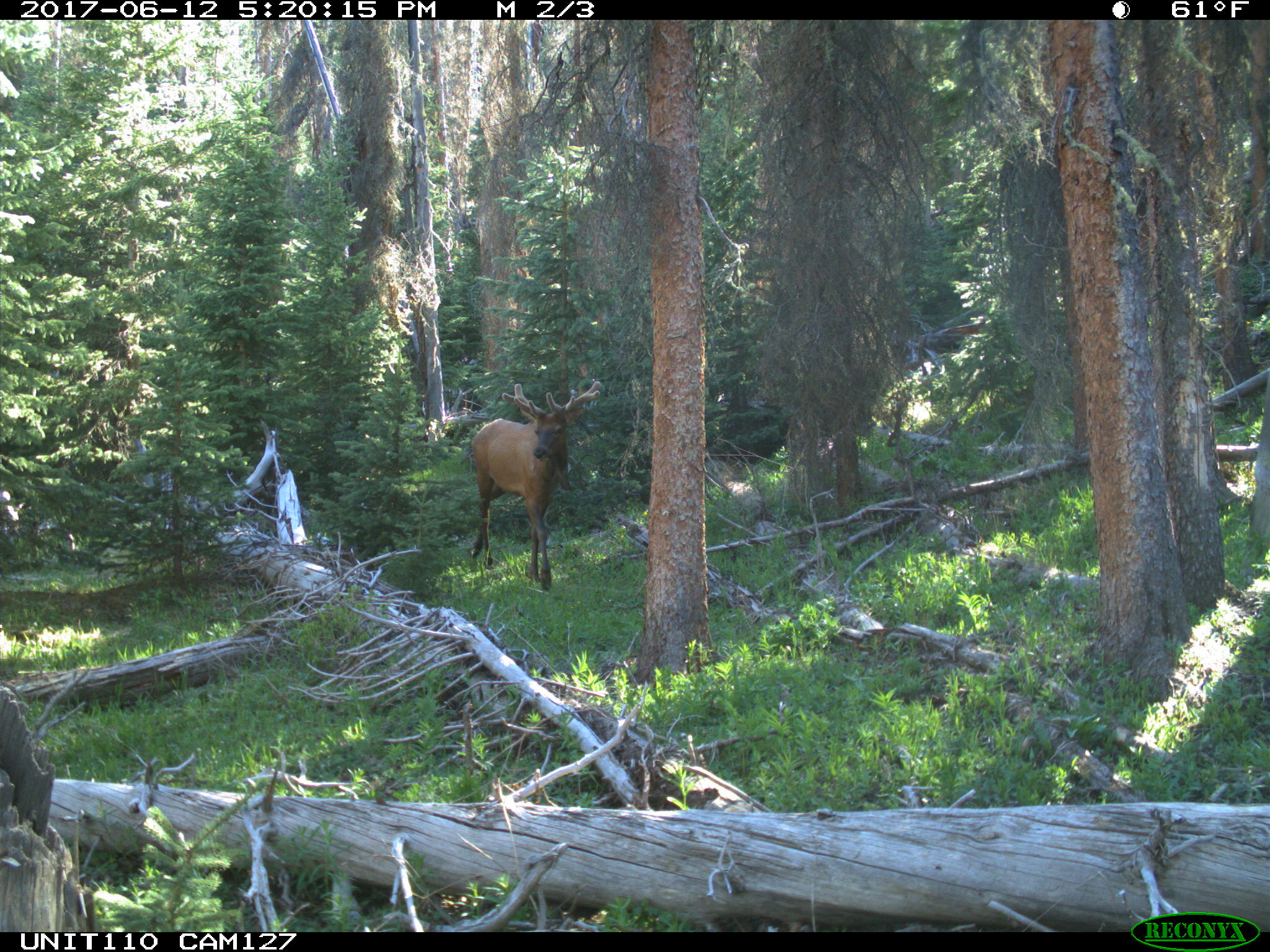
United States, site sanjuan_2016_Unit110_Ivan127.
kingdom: Animalia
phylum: Chordata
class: Mammalia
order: Artiodactyla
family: Cervidae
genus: Cervus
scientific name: Cervus elaphus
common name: red deer